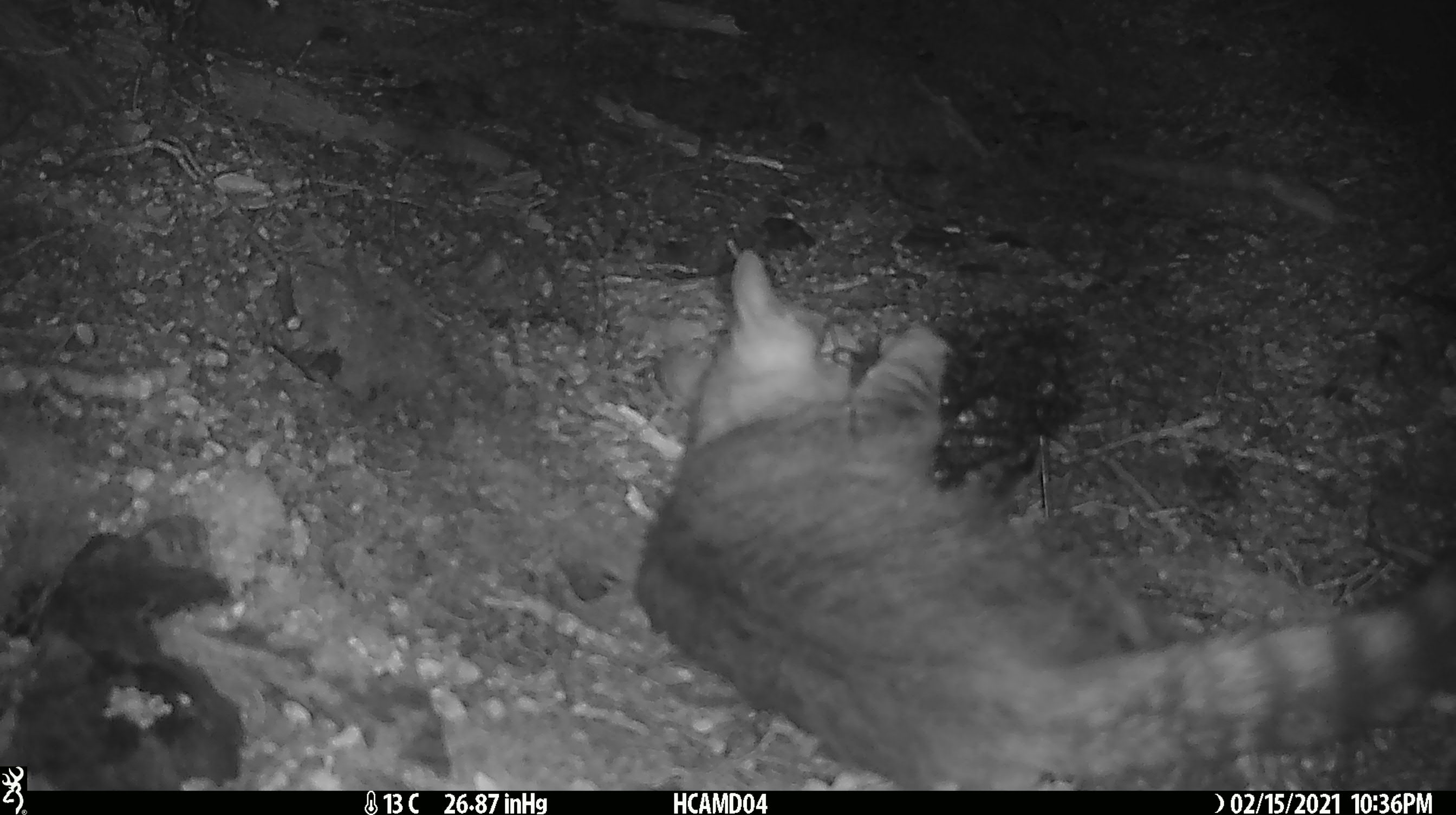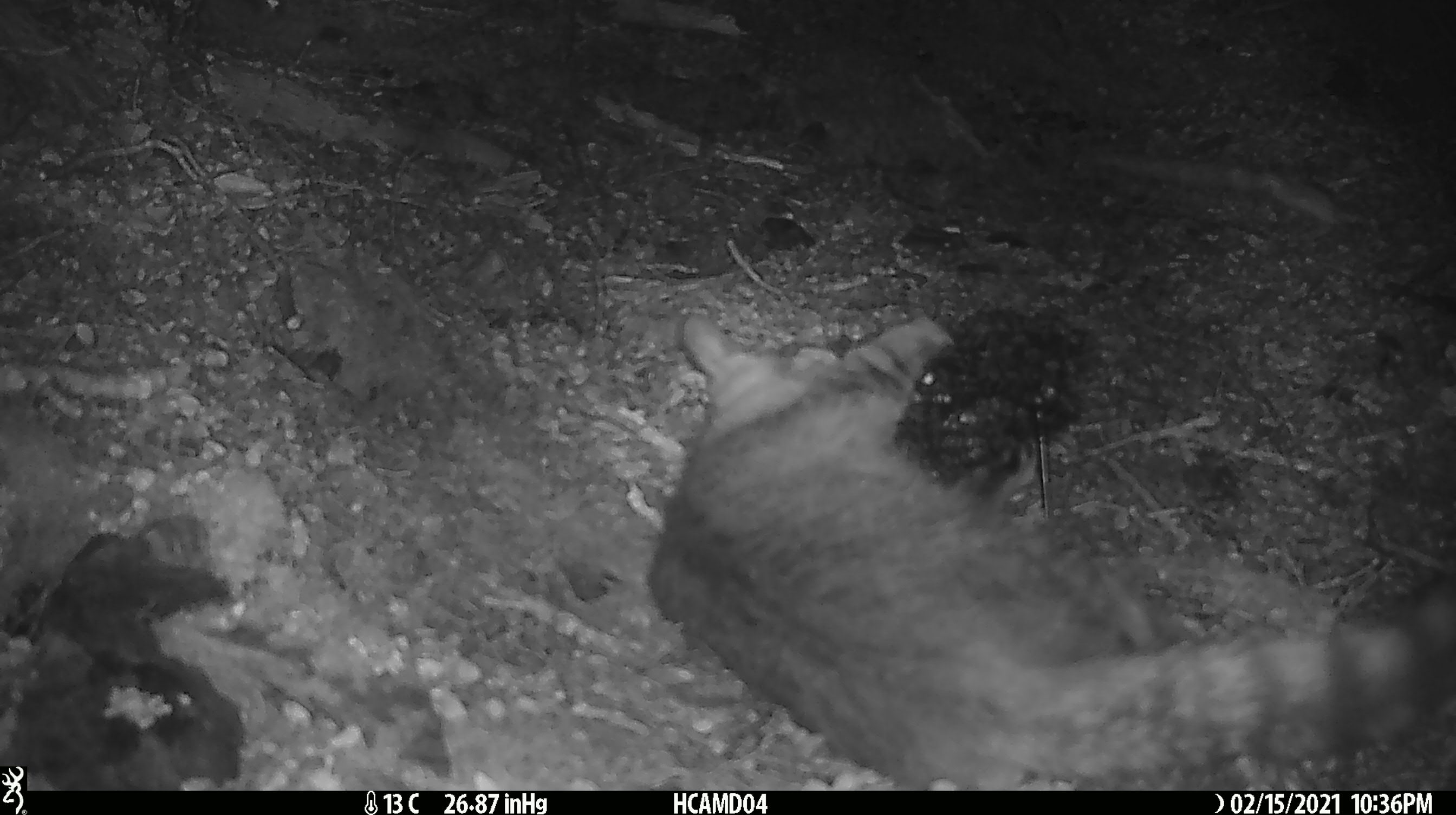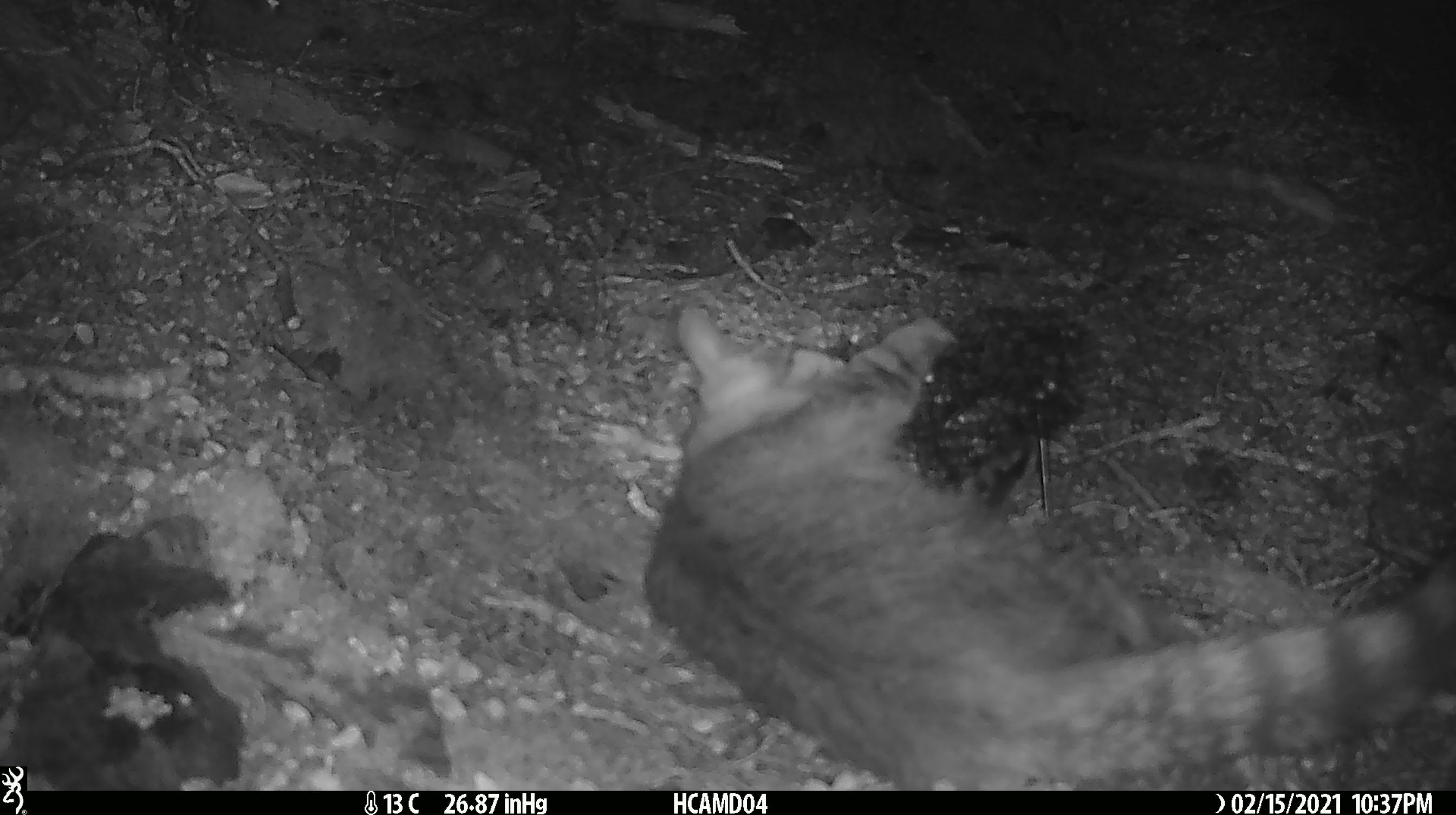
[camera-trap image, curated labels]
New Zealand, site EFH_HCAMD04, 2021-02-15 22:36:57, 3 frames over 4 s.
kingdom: Animalia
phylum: Chordata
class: Mammalia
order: Carnivora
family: Felidae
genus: Felis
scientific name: Felis catus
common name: domestic cat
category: cat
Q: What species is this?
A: Cat (domestic cat) (Felis catus).